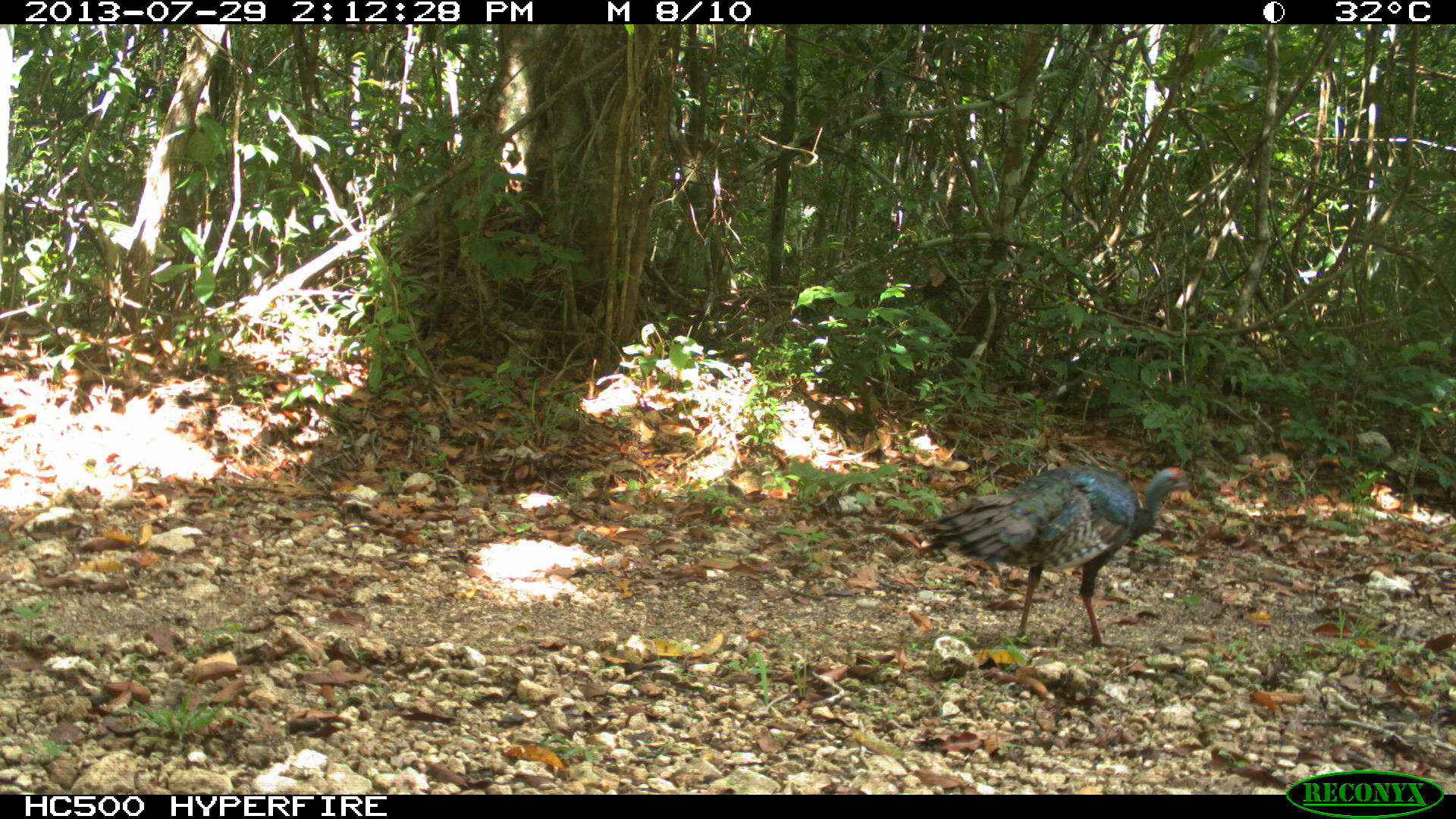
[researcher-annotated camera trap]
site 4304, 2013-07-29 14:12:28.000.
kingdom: Animalia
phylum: Chordata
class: Aves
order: Galliformes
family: Phasianidae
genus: Meleagris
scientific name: Meleagris ocellata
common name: ocellated turkey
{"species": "Meleagris ocellata (ocellated turkey)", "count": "2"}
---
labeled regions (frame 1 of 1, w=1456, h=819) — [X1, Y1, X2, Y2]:
meleagris ocellata: [914, 463, 1195, 648]